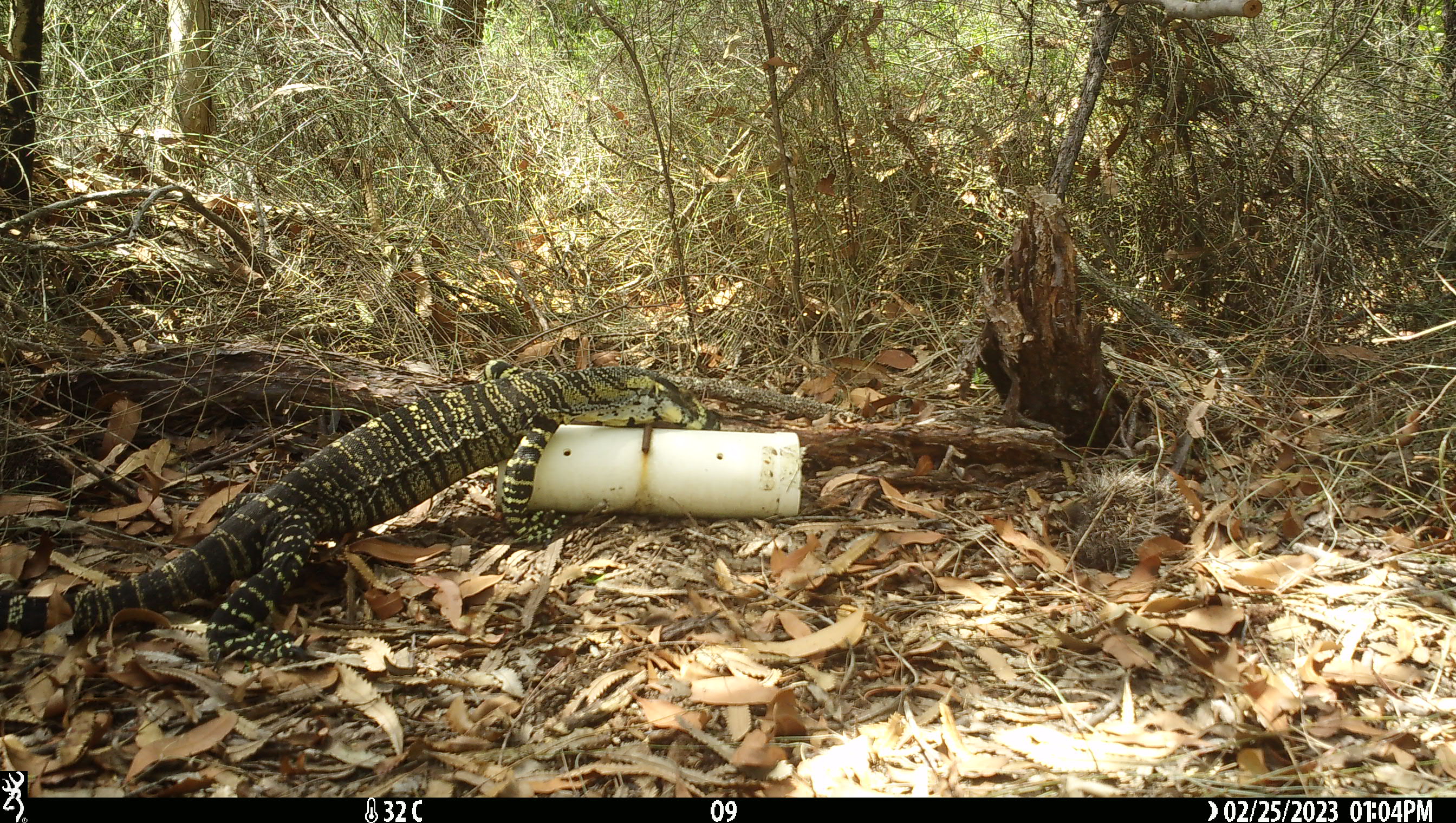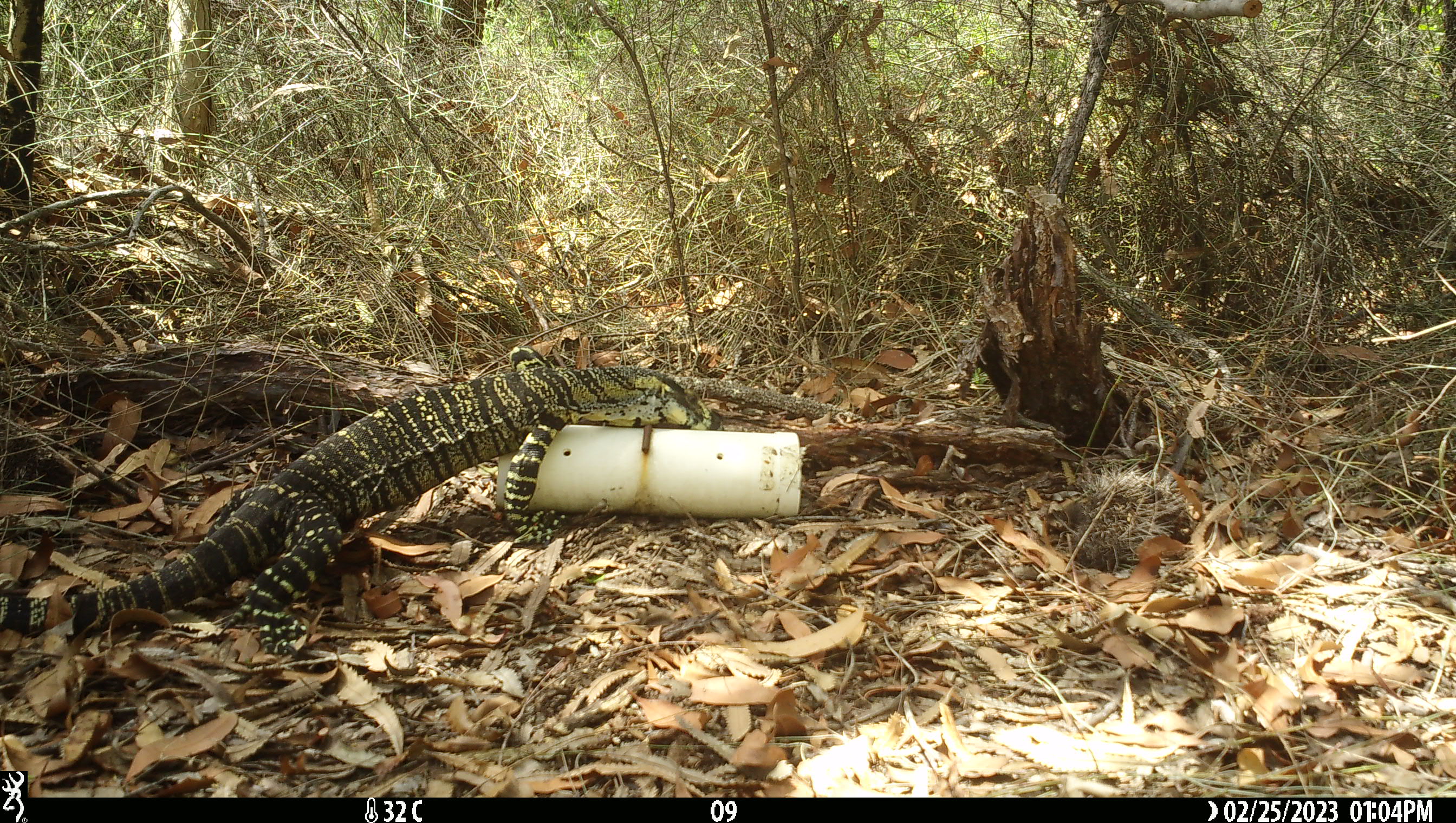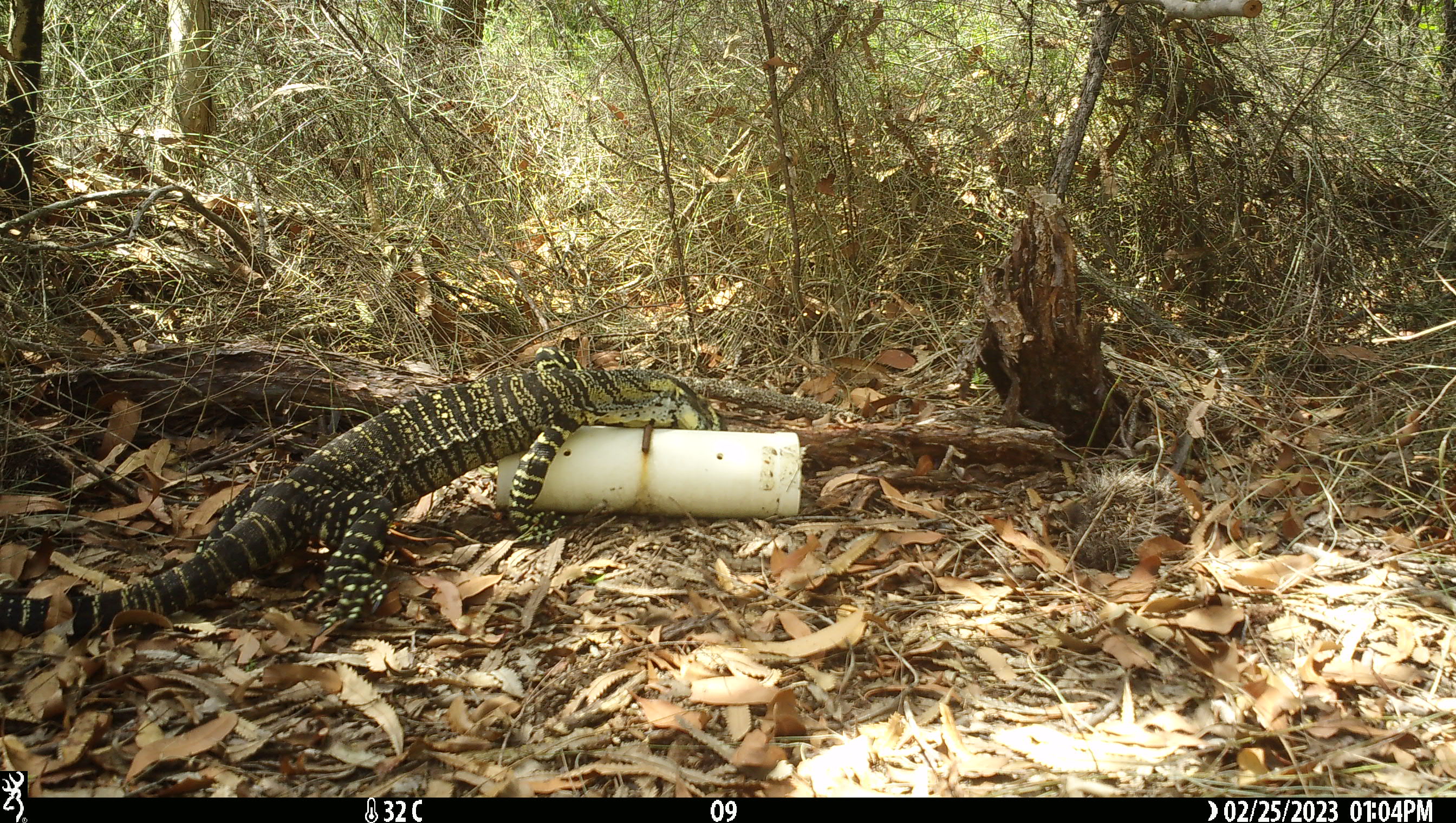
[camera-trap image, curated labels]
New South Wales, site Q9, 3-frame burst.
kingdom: Animalia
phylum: Chordata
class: Reptilia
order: Squamata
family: Varanidae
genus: Varanus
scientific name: Varanus varius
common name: lace monitor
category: goanna